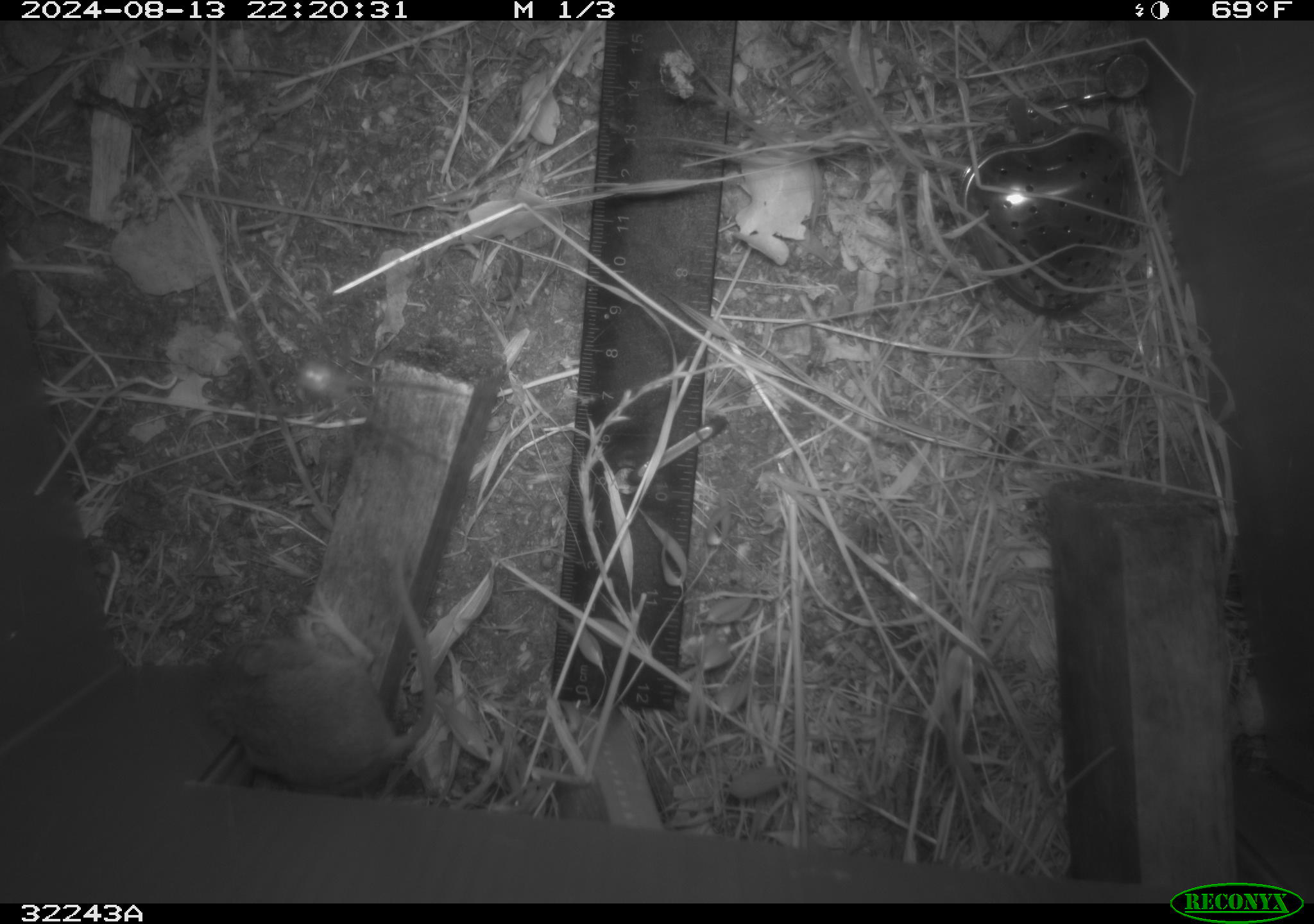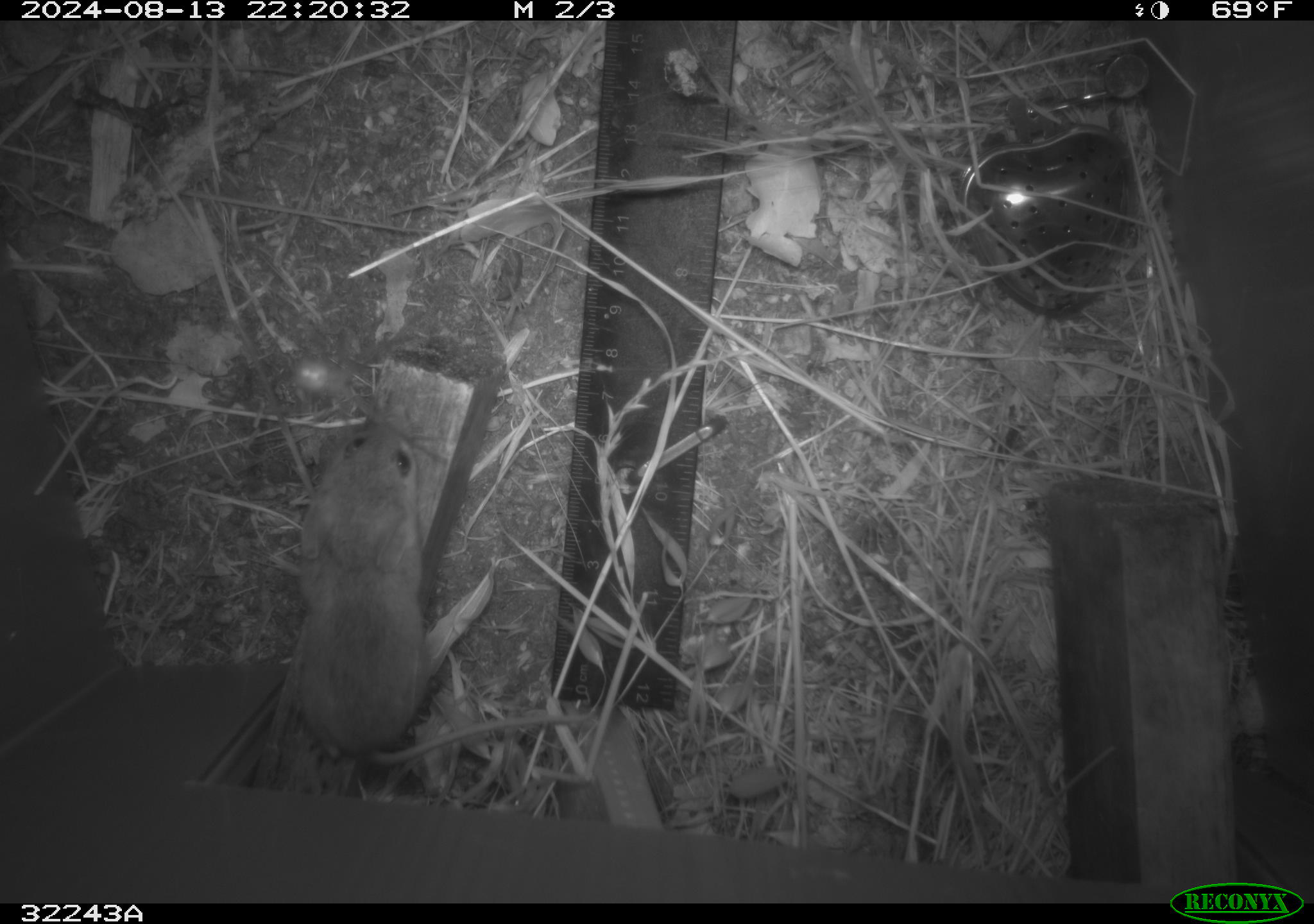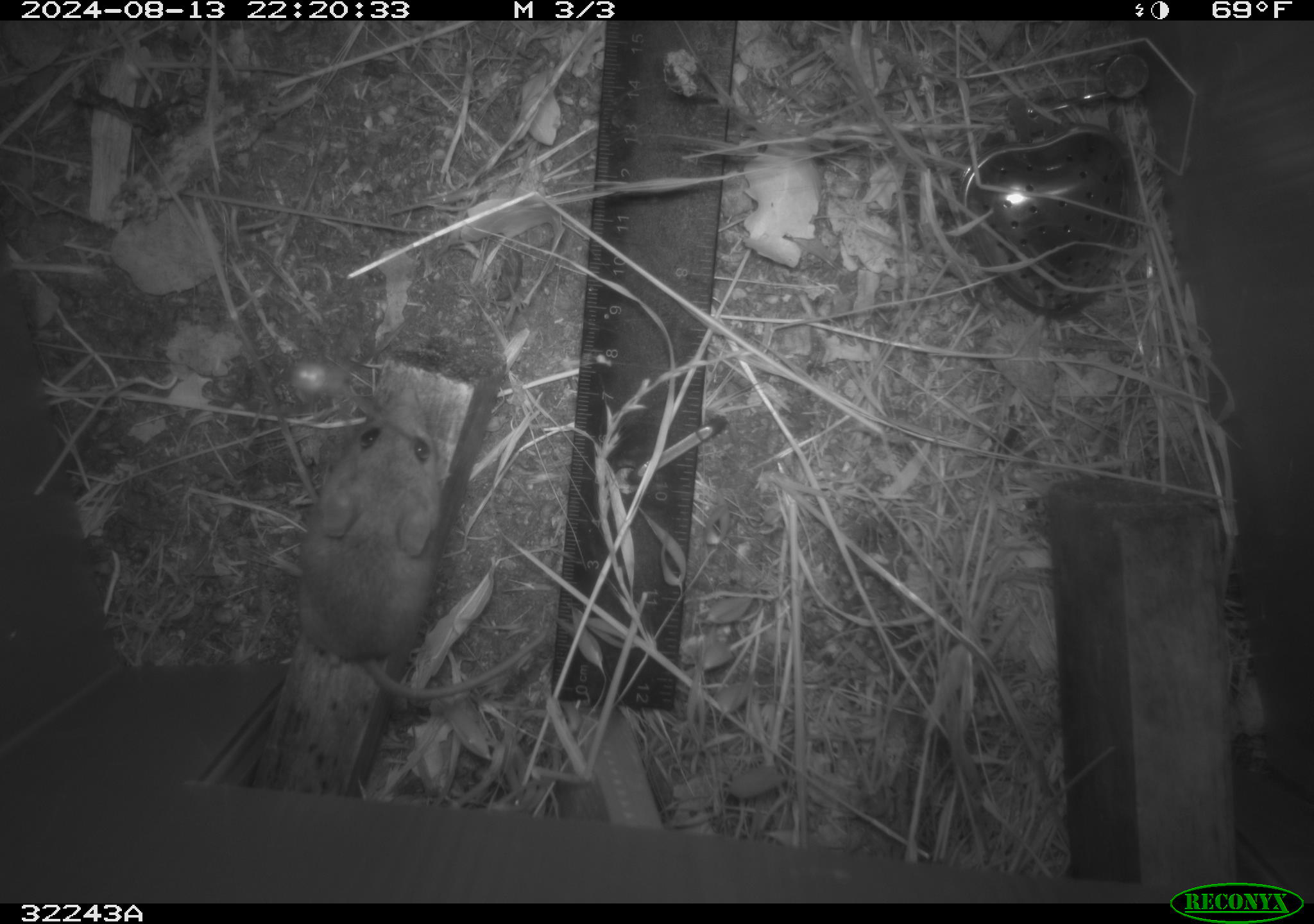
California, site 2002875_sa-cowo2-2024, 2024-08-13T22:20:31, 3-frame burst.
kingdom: Animalia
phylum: Chordata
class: Mammalia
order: Rodentia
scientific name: Rodentia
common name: rodent